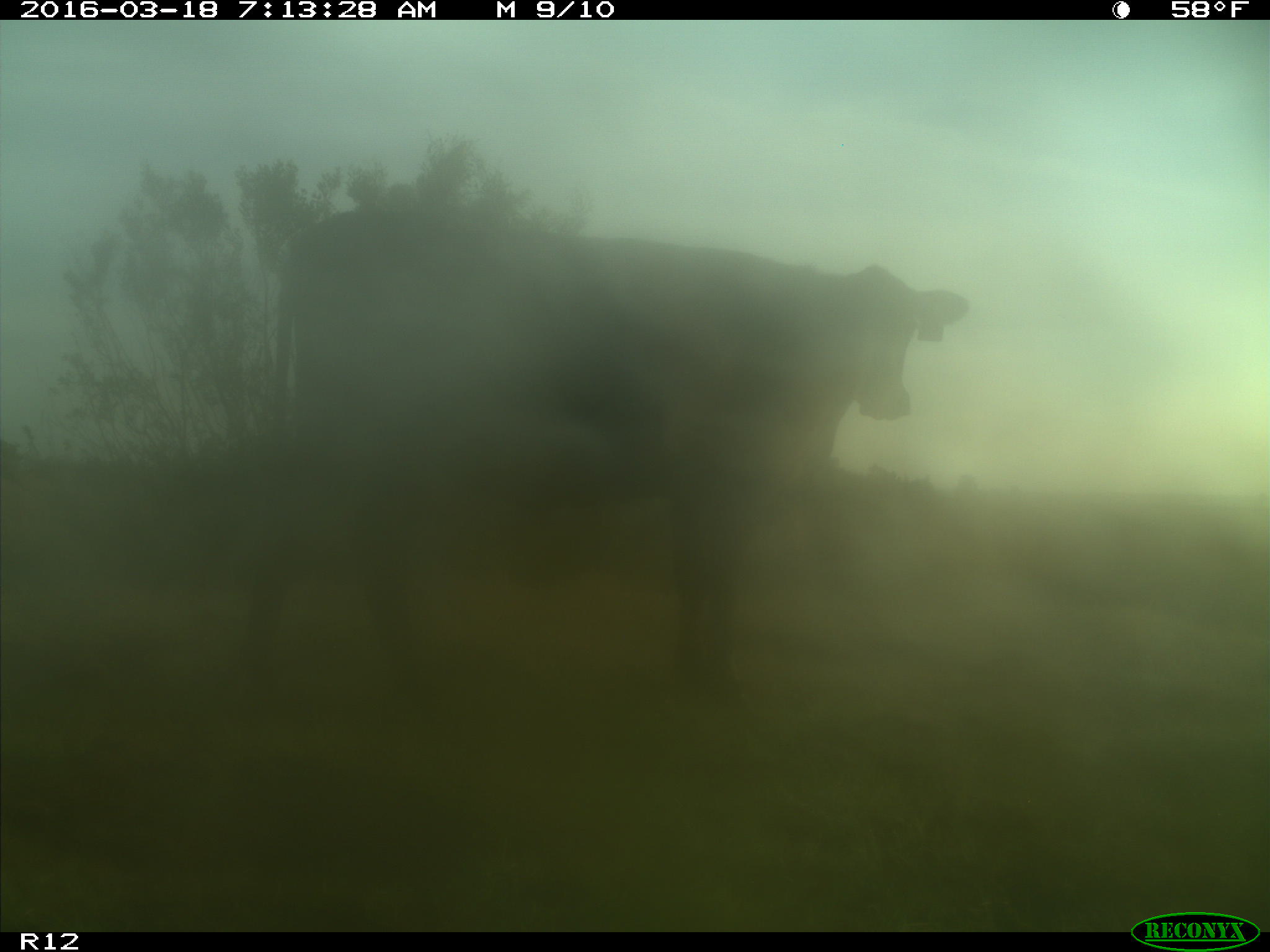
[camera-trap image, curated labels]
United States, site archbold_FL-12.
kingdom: Animalia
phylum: Chordata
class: Mammalia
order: Artiodactyla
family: Bovidae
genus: Bos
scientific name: Bos taurus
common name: domestic cow